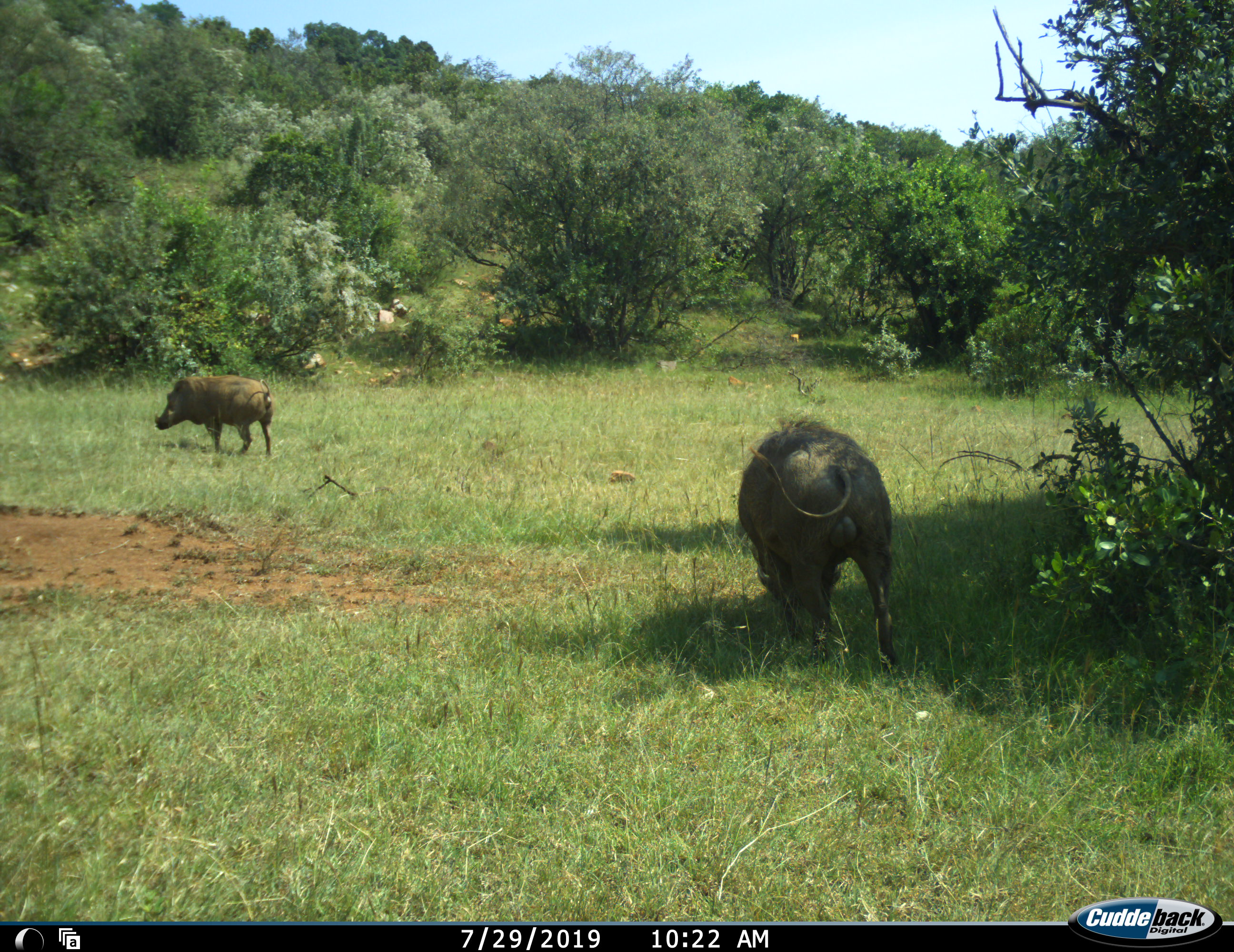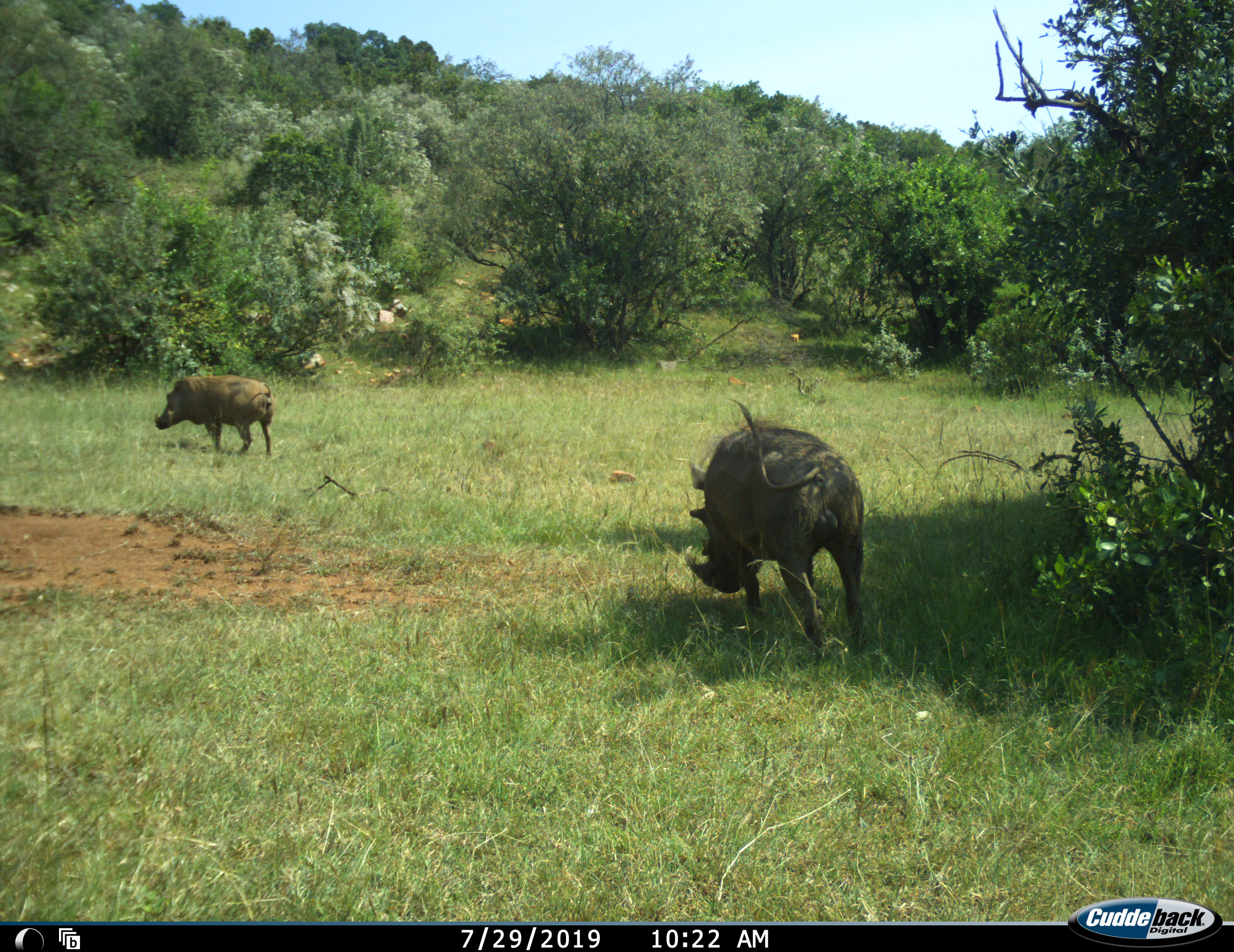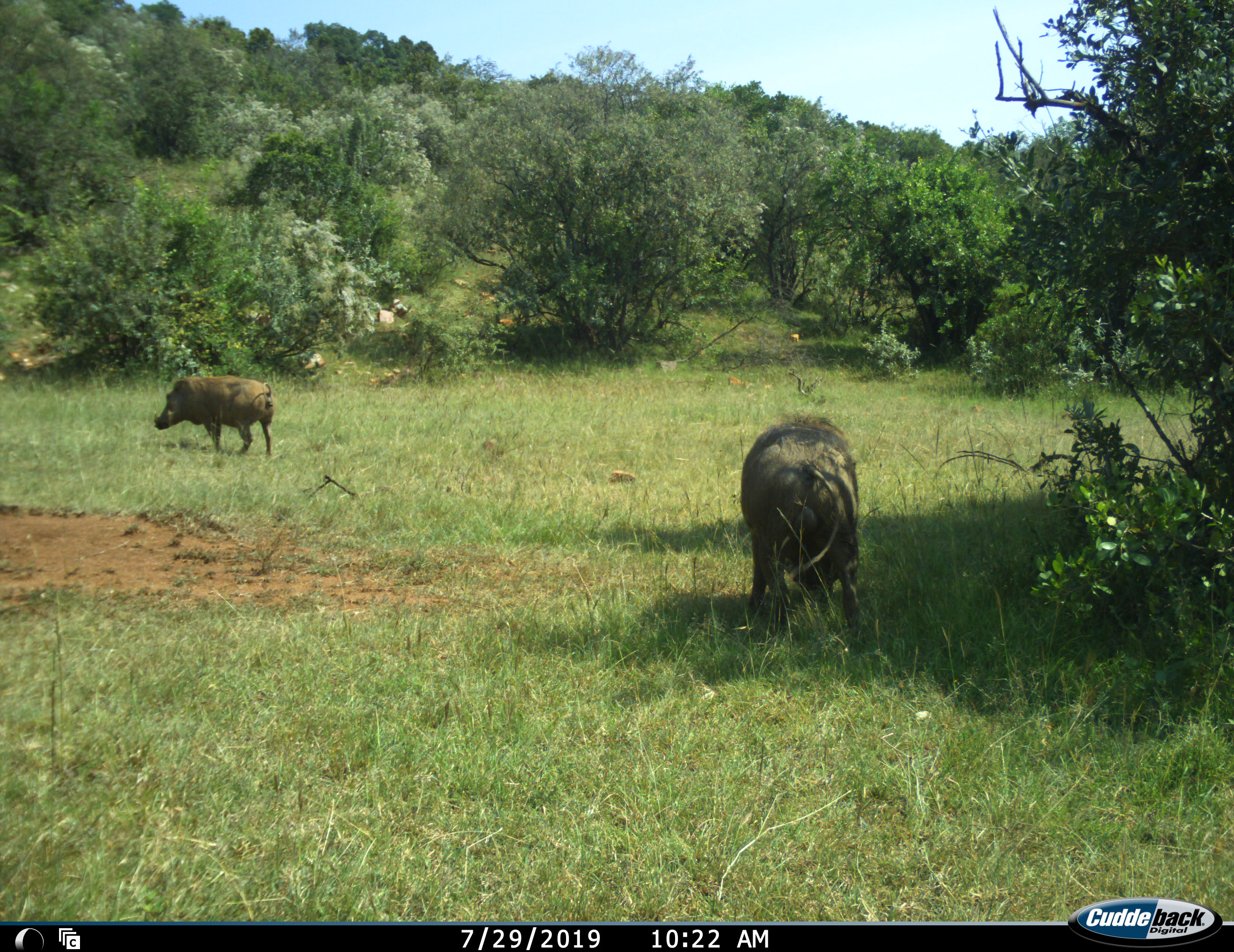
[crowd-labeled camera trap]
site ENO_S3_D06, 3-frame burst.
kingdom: Animalia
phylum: Chordata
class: Mammalia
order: Artiodactyla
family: Suidae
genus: Phacochoerus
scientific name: Phacochoerus africanus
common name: warthog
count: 2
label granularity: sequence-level